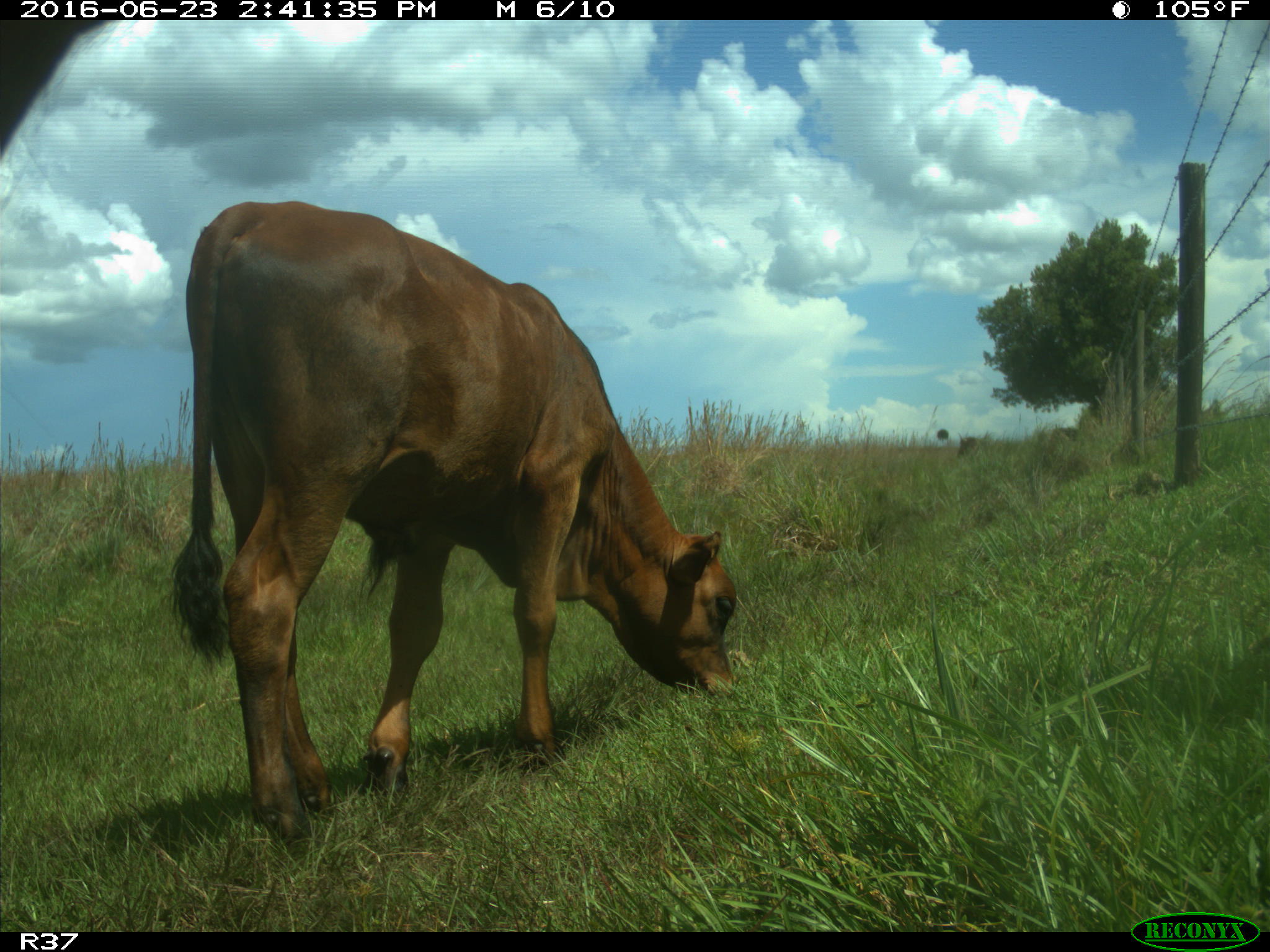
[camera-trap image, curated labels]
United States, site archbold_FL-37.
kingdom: Animalia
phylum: Chordata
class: Mammalia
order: Artiodactyla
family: Bovidae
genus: Bos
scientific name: Bos taurus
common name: domestic cow